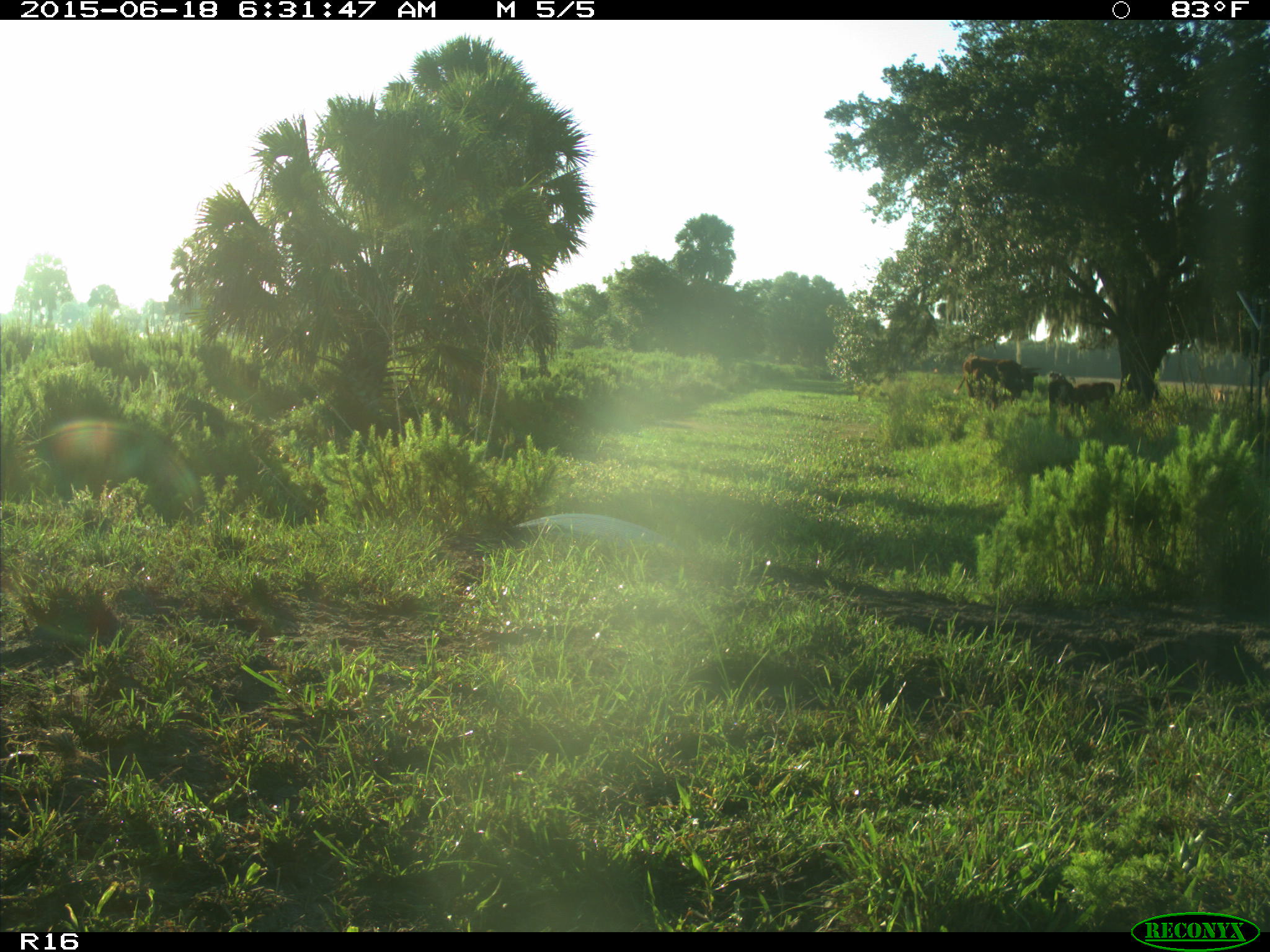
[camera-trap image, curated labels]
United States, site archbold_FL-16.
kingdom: Animalia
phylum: Chordata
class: Mammalia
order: Artiodactyla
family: Bovidae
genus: Bos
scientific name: Bos taurus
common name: domestic cow